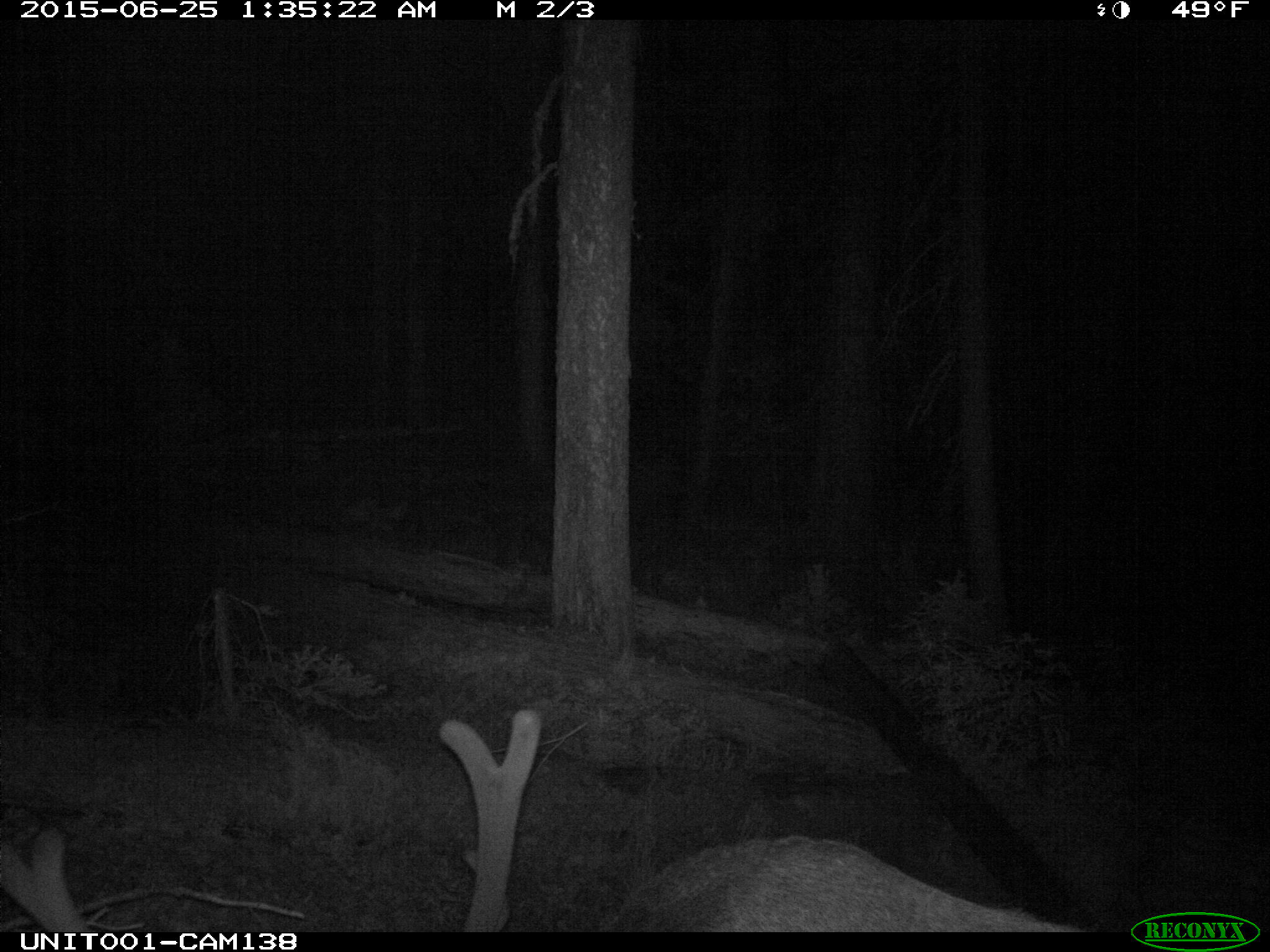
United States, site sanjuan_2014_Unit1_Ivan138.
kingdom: Animalia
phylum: Chordata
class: Mammalia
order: Artiodactyla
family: Cervidae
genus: Cervus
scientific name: Cervus elaphus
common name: red deer